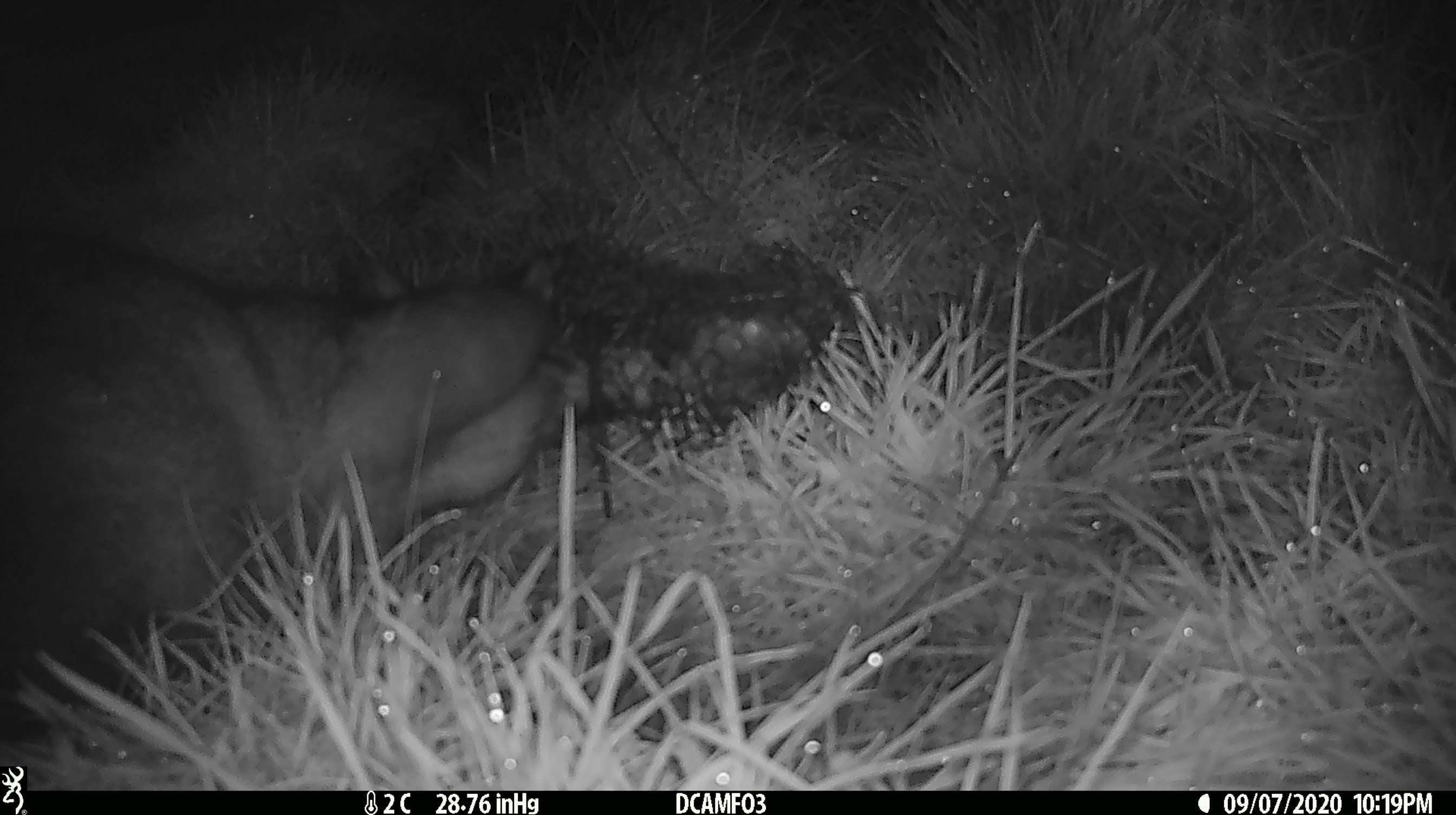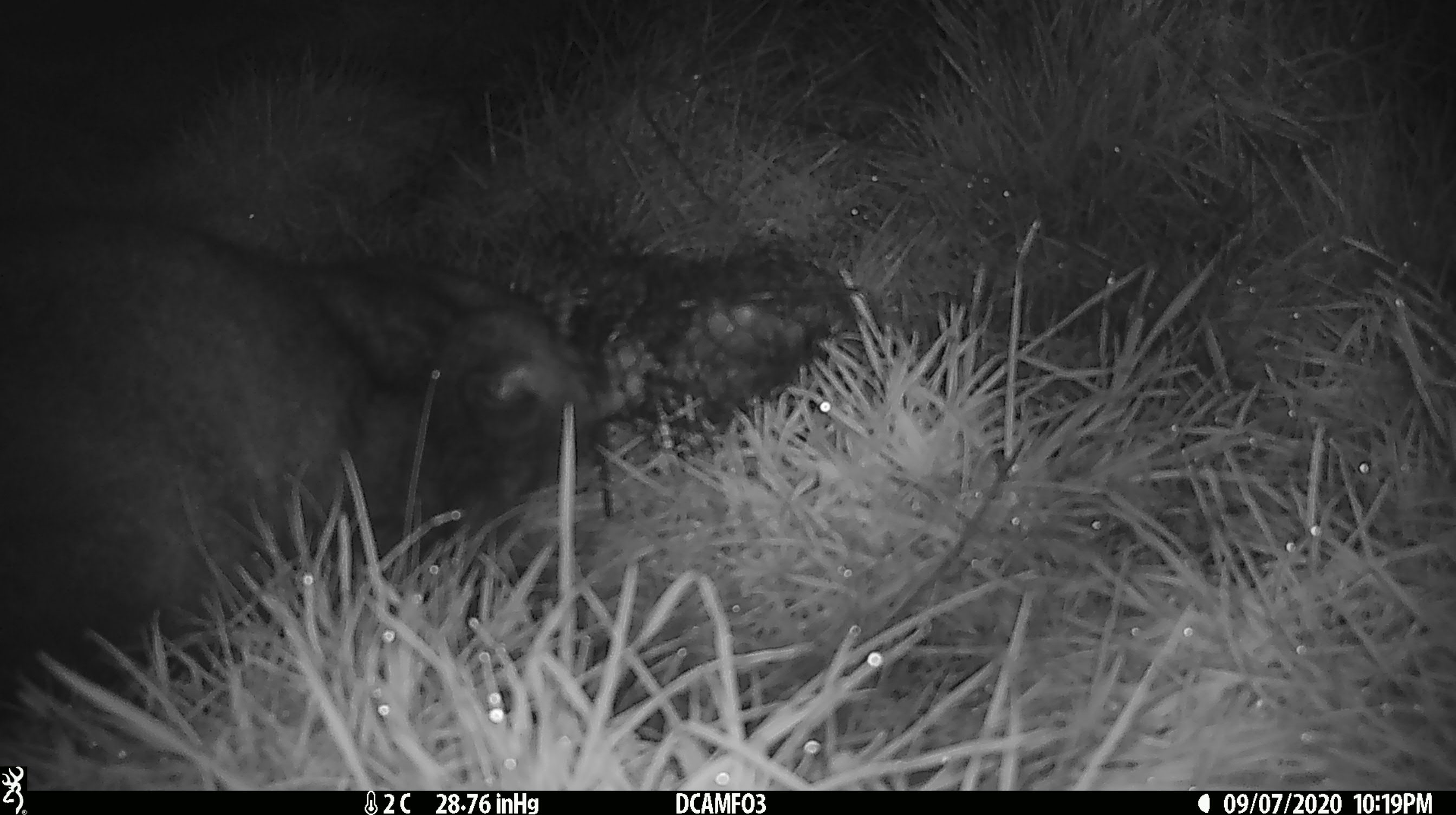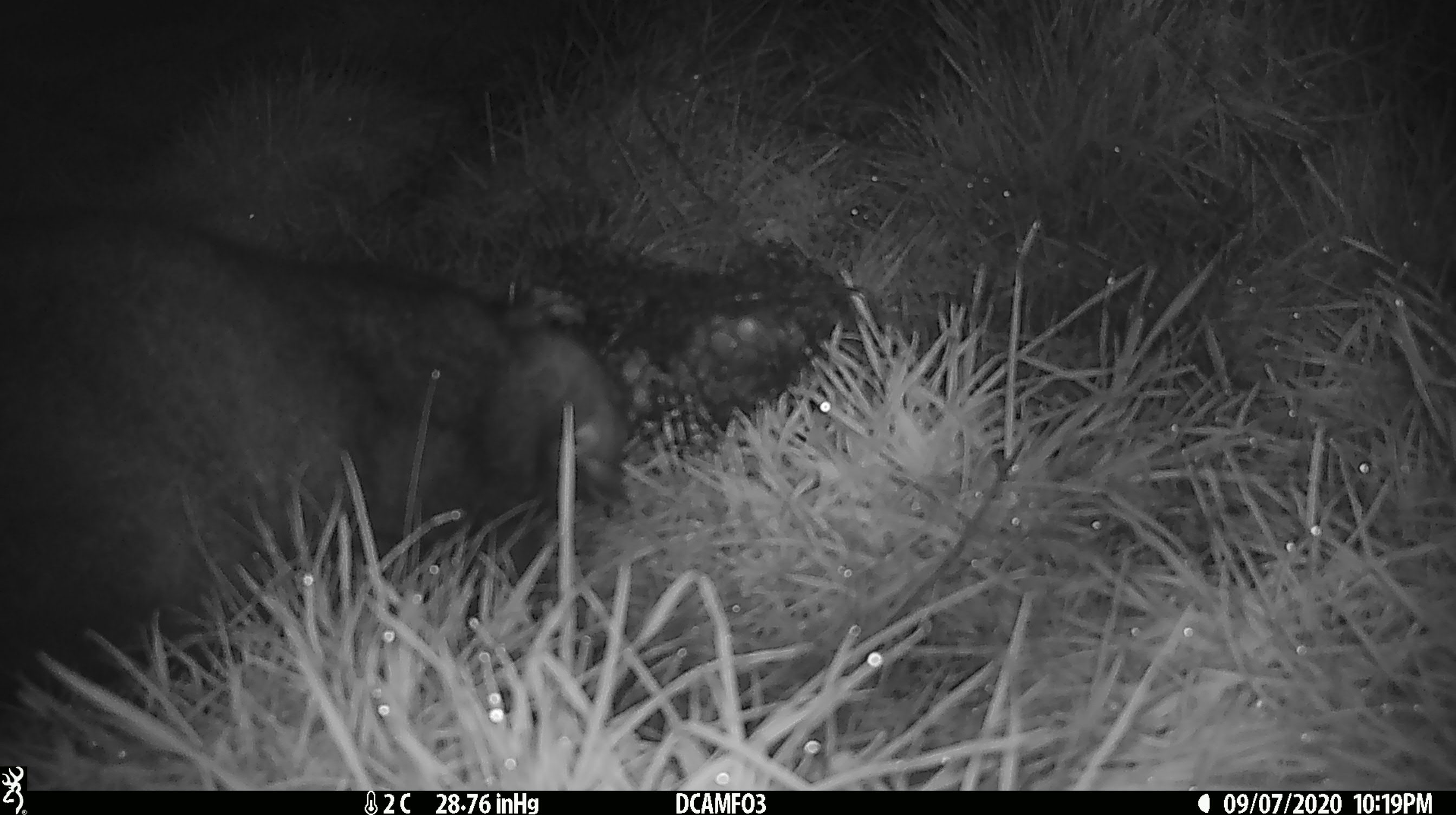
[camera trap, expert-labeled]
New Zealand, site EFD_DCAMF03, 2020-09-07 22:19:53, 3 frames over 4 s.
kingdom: Animalia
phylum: Chordata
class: Mammalia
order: Diprotodontia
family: Phalangeridae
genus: Trichosurus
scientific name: Trichosurus vulpecula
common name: common brushtail possum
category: possum